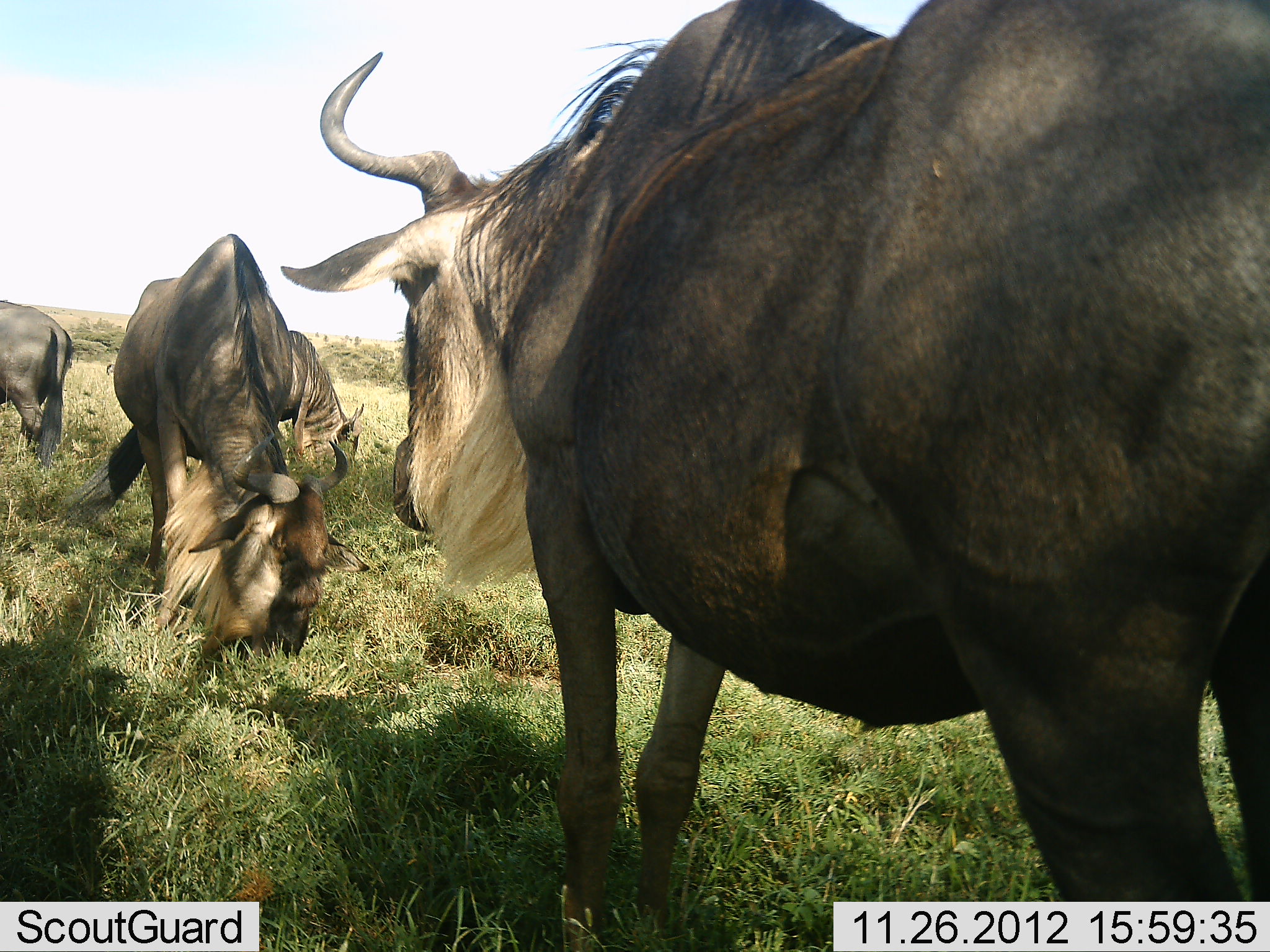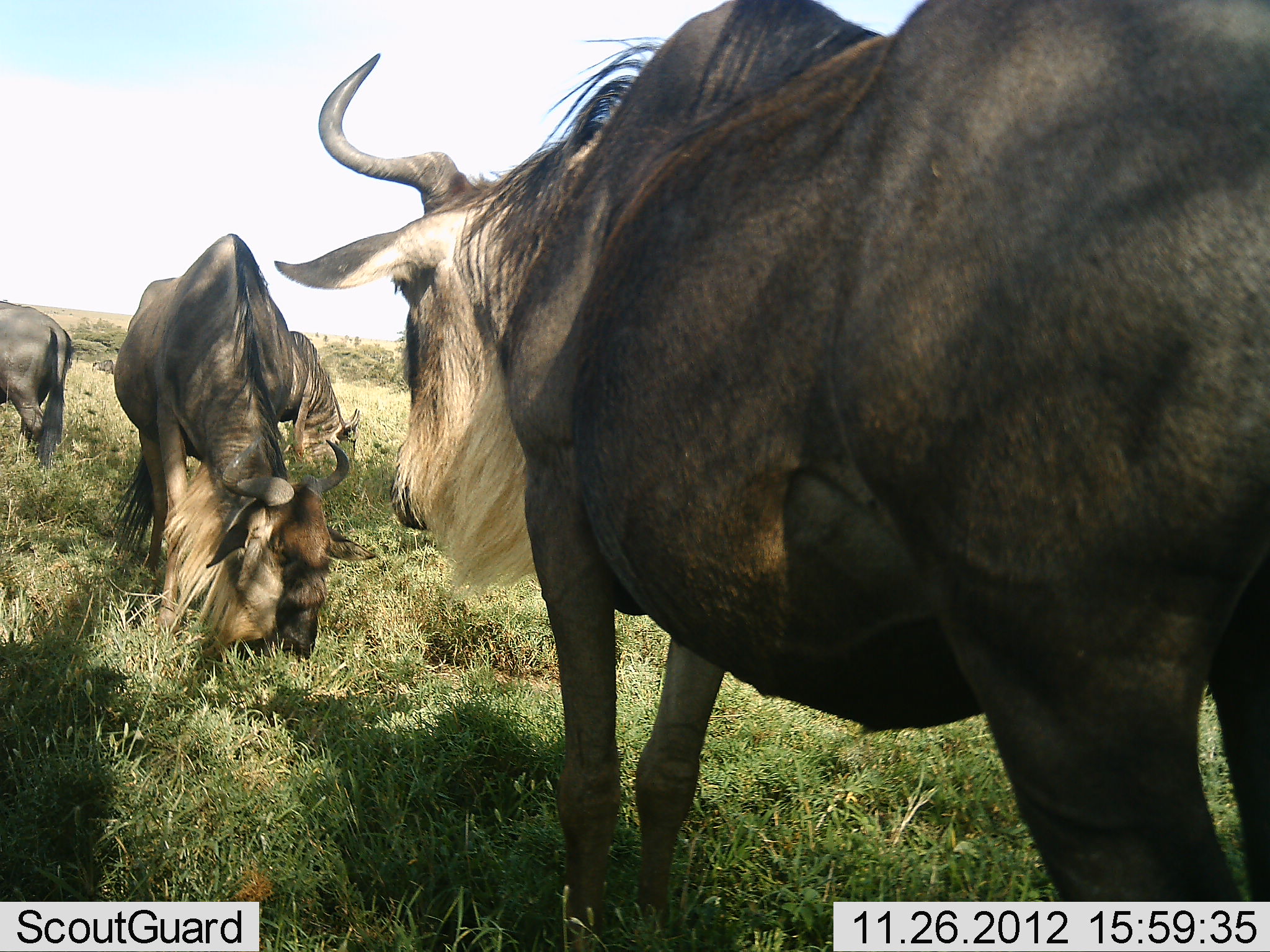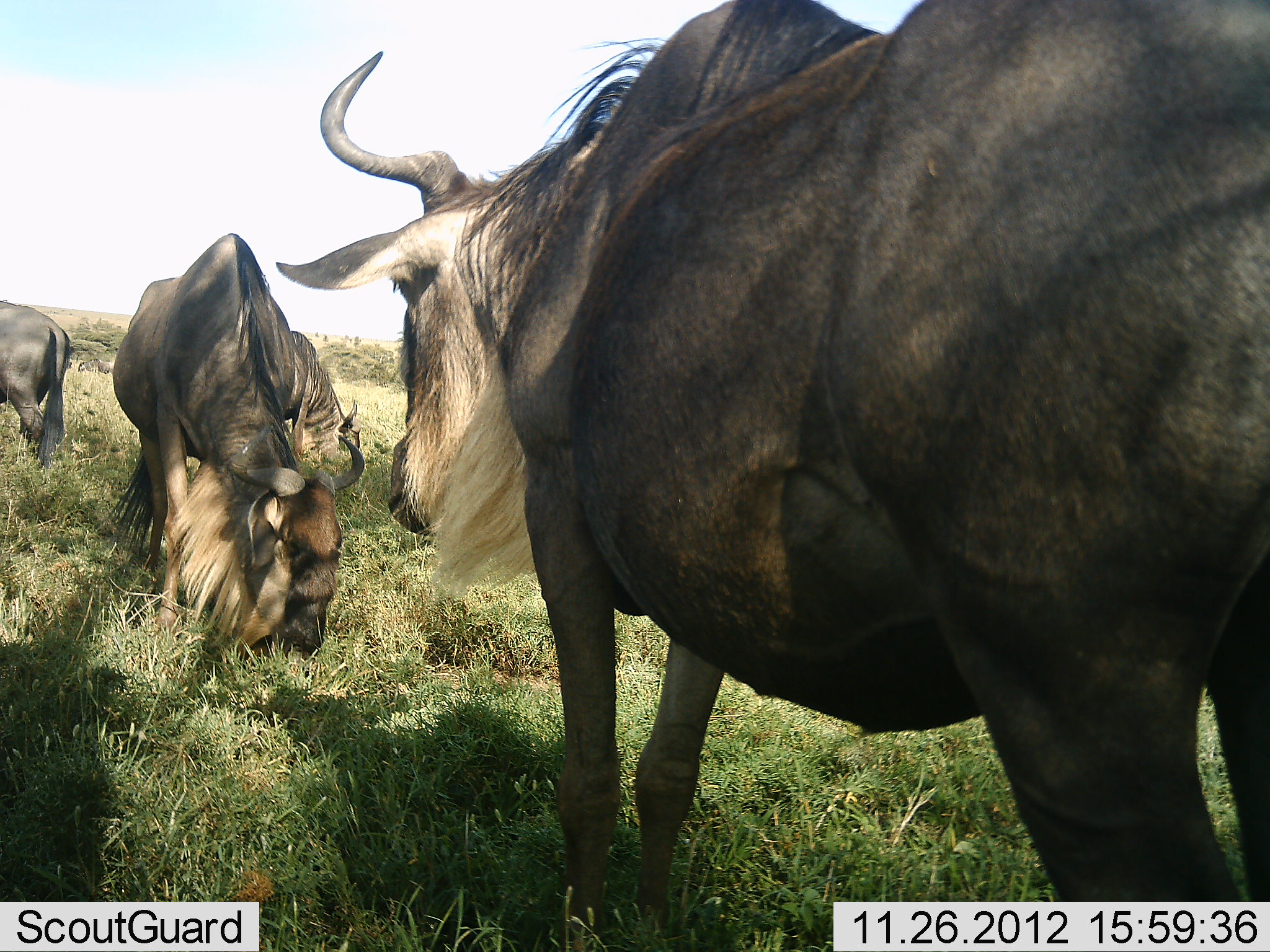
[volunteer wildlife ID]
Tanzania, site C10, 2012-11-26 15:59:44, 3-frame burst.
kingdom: Animalia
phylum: Chordata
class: Mammalia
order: Artiodactyla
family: Bovidae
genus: Connochaetes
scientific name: Connochaetes taurinus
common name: blue wildebeest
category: wildebeest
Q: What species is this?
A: Wildebeest (blue wildebeest) (Connochaetes taurinus).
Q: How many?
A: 4.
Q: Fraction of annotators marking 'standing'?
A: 80%.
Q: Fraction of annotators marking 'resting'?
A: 0%.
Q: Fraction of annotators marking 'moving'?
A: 10%.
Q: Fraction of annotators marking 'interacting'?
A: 10%.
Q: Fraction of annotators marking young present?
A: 0%.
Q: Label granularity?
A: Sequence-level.